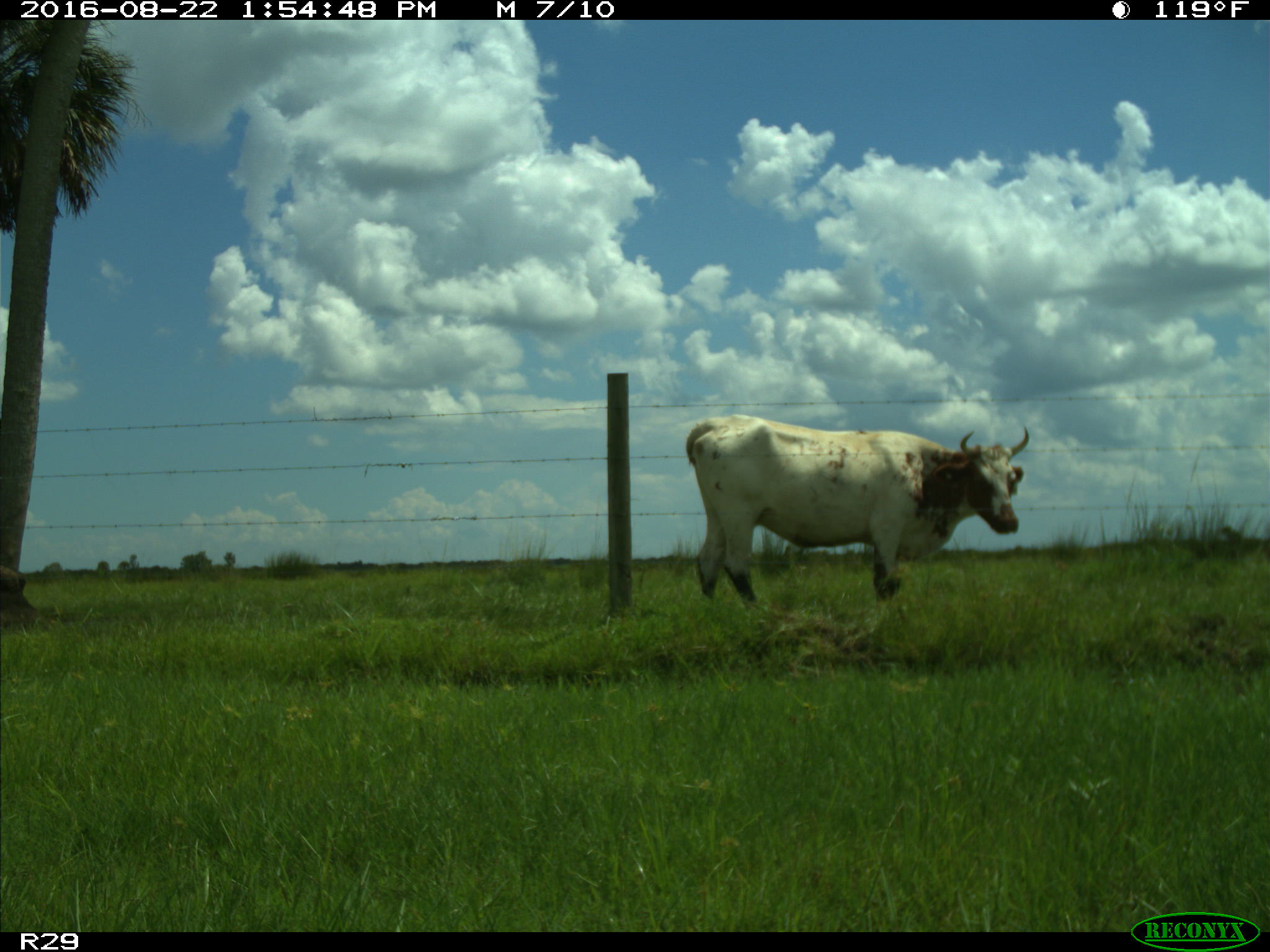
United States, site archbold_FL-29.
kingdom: Animalia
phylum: Chordata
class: Mammalia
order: Artiodactyla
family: Bovidae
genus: Bos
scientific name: Bos taurus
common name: domestic cow